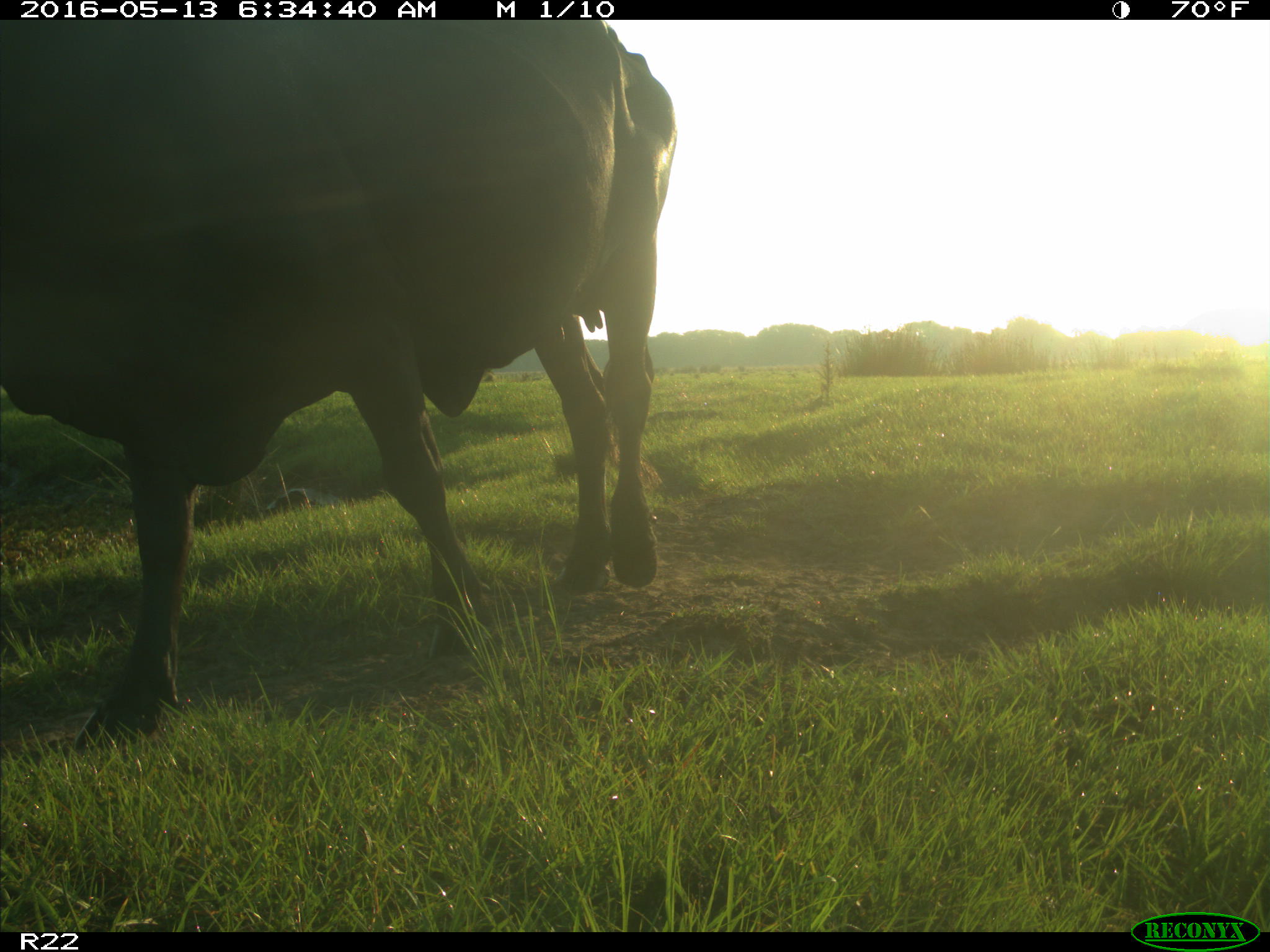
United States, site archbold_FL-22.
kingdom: Animalia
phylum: Chordata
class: Mammalia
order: Artiodactyla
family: Bovidae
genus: Bos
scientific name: Bos taurus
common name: domestic cow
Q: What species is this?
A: Bos taurus (domestic cow).